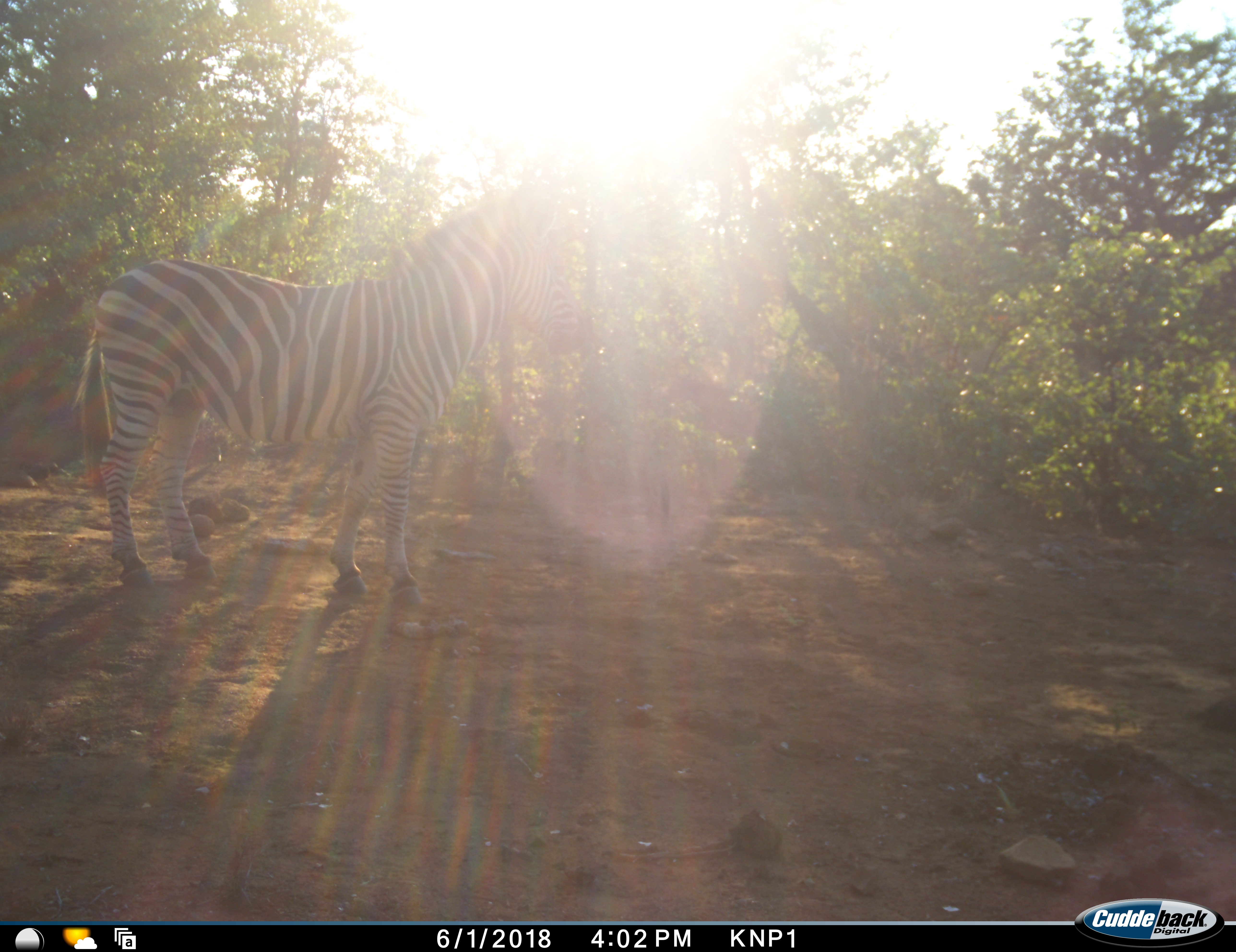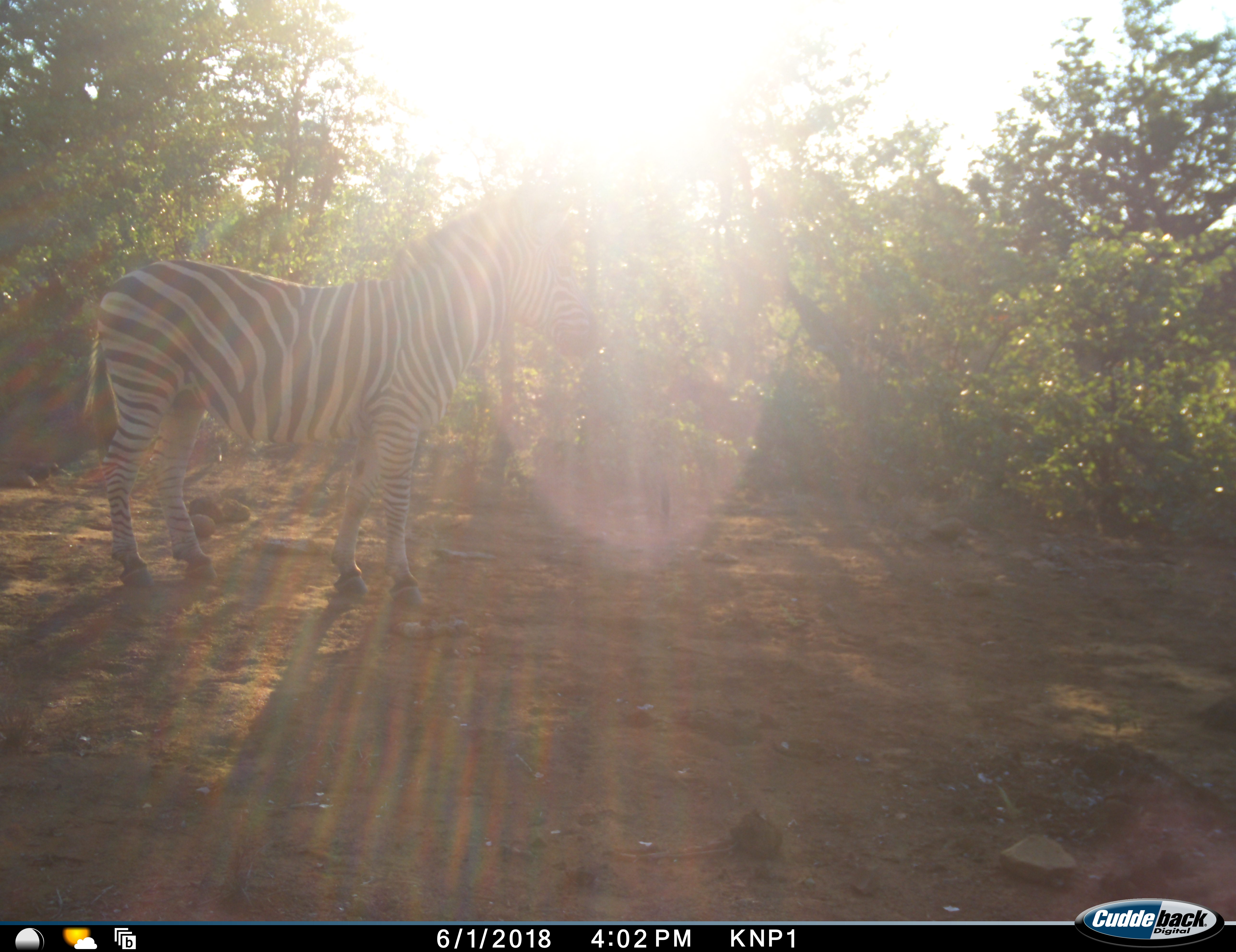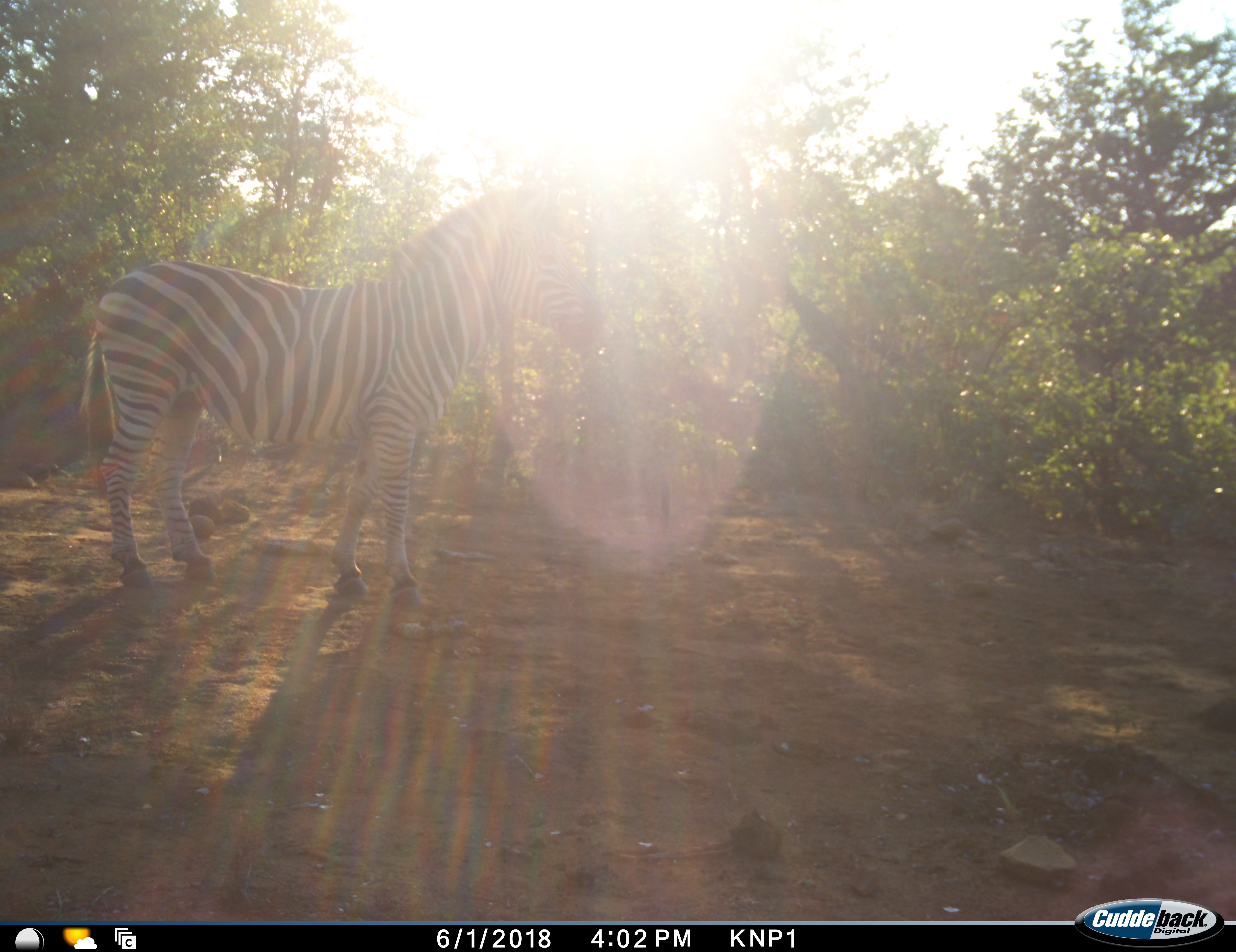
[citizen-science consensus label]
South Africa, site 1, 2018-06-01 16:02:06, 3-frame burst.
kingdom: Animalia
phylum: Chordata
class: Mammalia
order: Perissodactyla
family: Equidae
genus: Equus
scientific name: Equus quagga burchellii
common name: burchell's zebra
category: zebraburchells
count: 1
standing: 100%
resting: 0%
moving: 0%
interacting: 0%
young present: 0%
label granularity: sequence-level